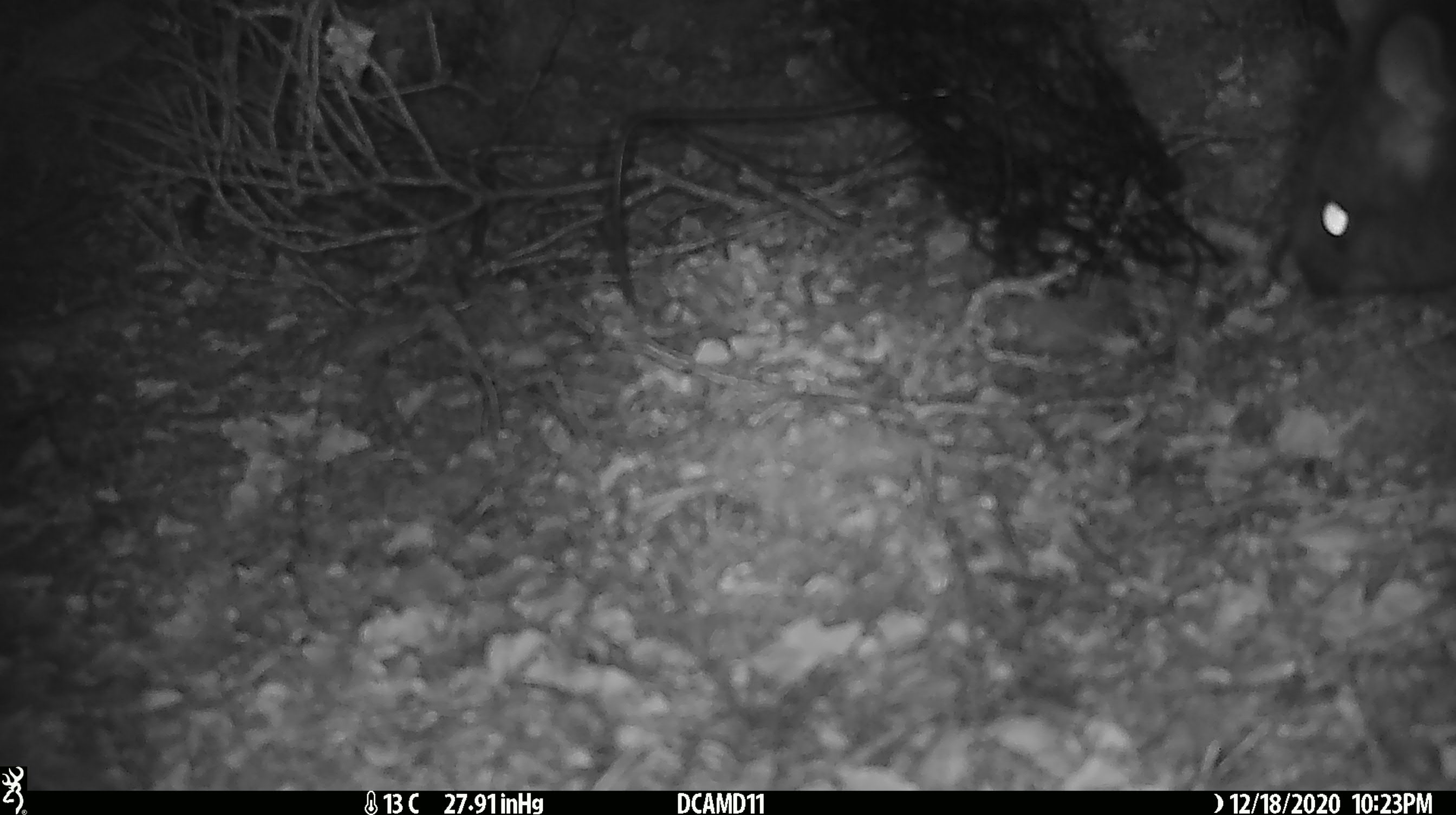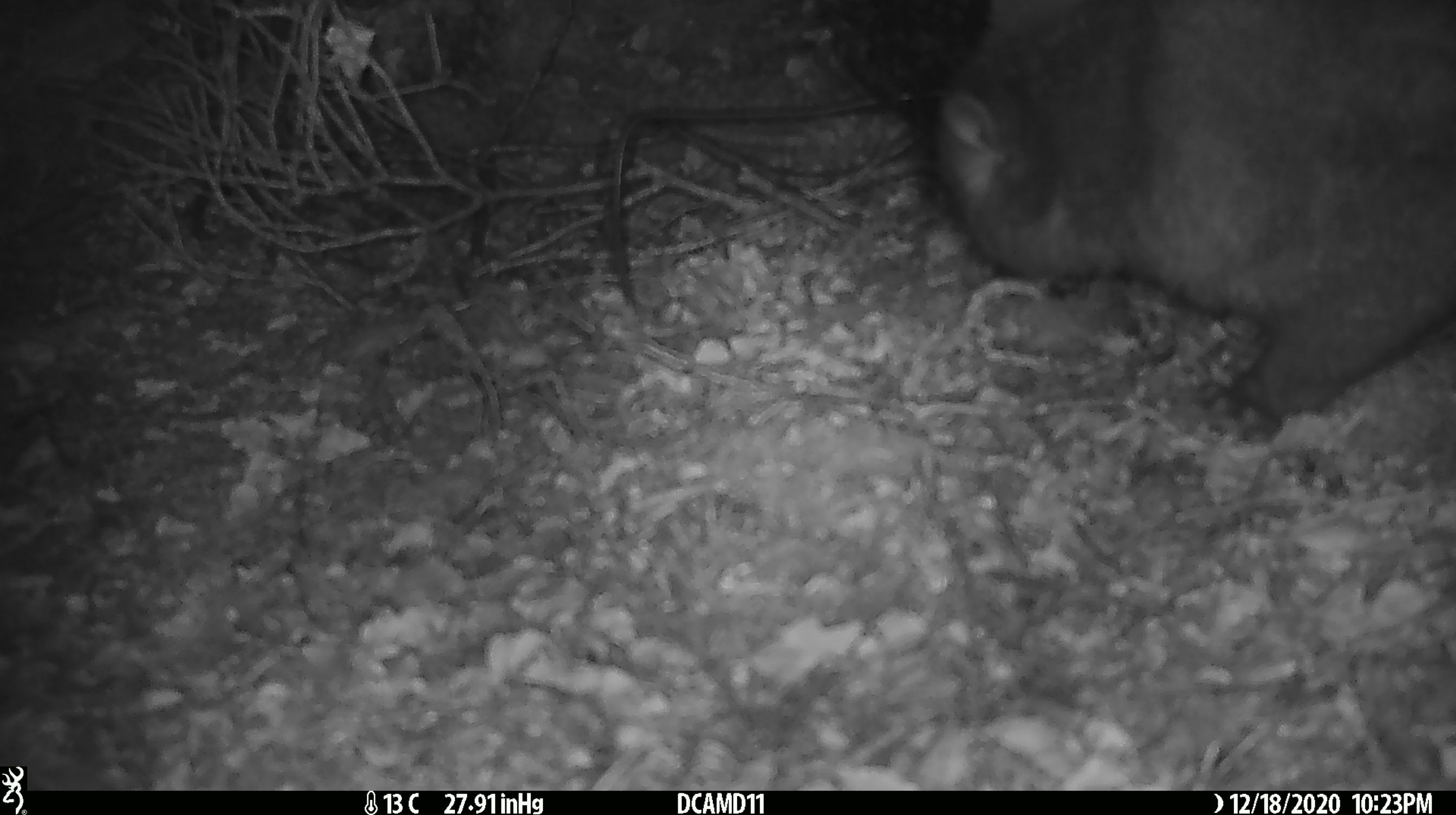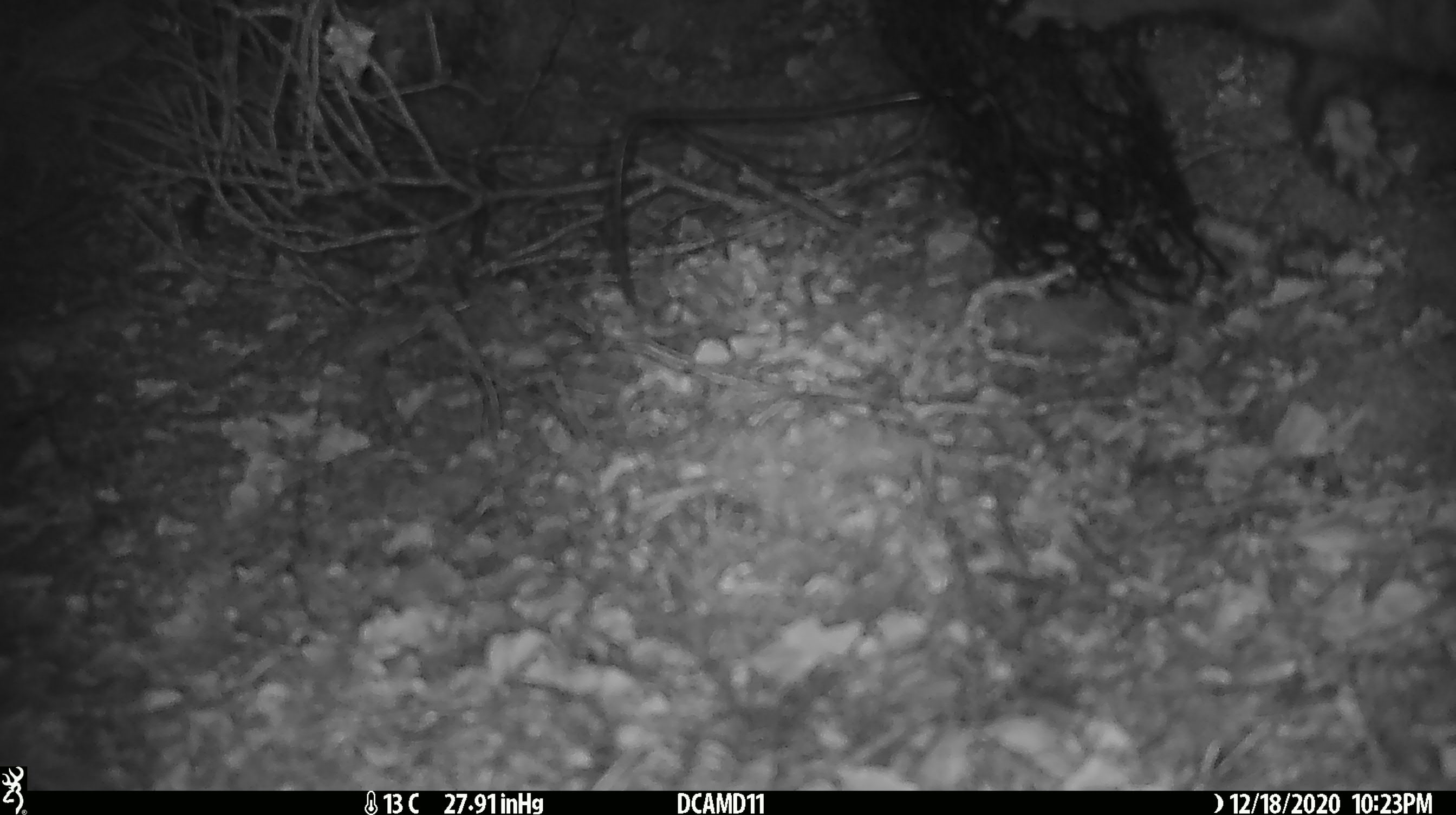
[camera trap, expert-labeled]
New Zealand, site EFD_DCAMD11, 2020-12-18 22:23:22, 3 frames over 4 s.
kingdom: Animalia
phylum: Chordata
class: Mammalia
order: Diprotodontia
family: Phalangeridae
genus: Trichosurus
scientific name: Trichosurus vulpecula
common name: common brushtail possum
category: possum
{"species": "possum (common brushtail possum) (Trichosurus vulpecula)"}